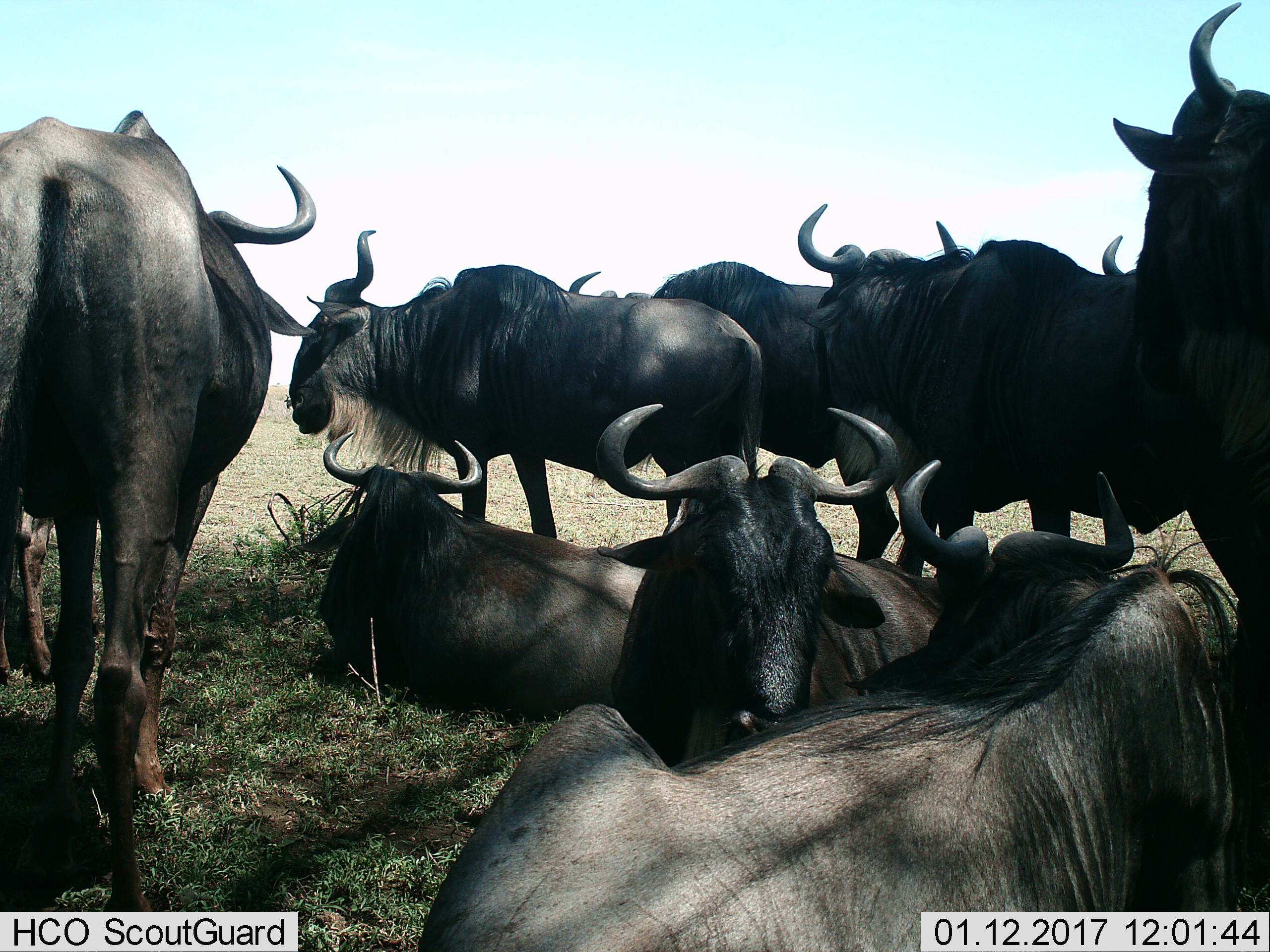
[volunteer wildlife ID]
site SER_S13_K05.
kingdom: Animalia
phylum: Chordata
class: Mammalia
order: Artiodactyla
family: Bovidae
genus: Connochaetes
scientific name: Connochaetes taurinus taurinus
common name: blue wildebeest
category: wildebeestblue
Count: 10.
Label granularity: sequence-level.